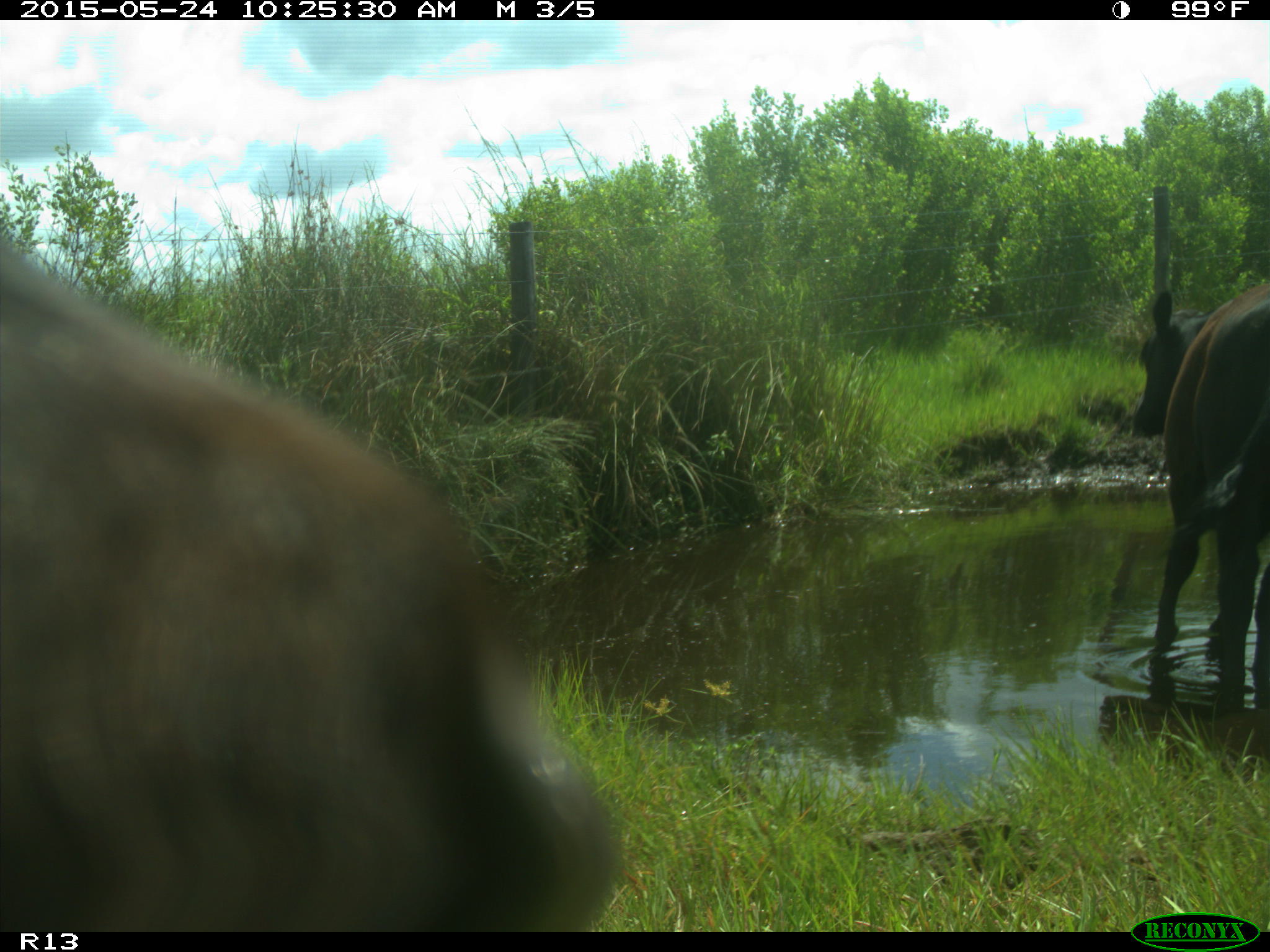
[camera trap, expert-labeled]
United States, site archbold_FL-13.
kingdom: Animalia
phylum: Chordata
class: Mammalia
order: Artiodactyla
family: Bovidae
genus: Bos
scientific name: Bos taurus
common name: domestic cow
Bos taurus (domestic cow).